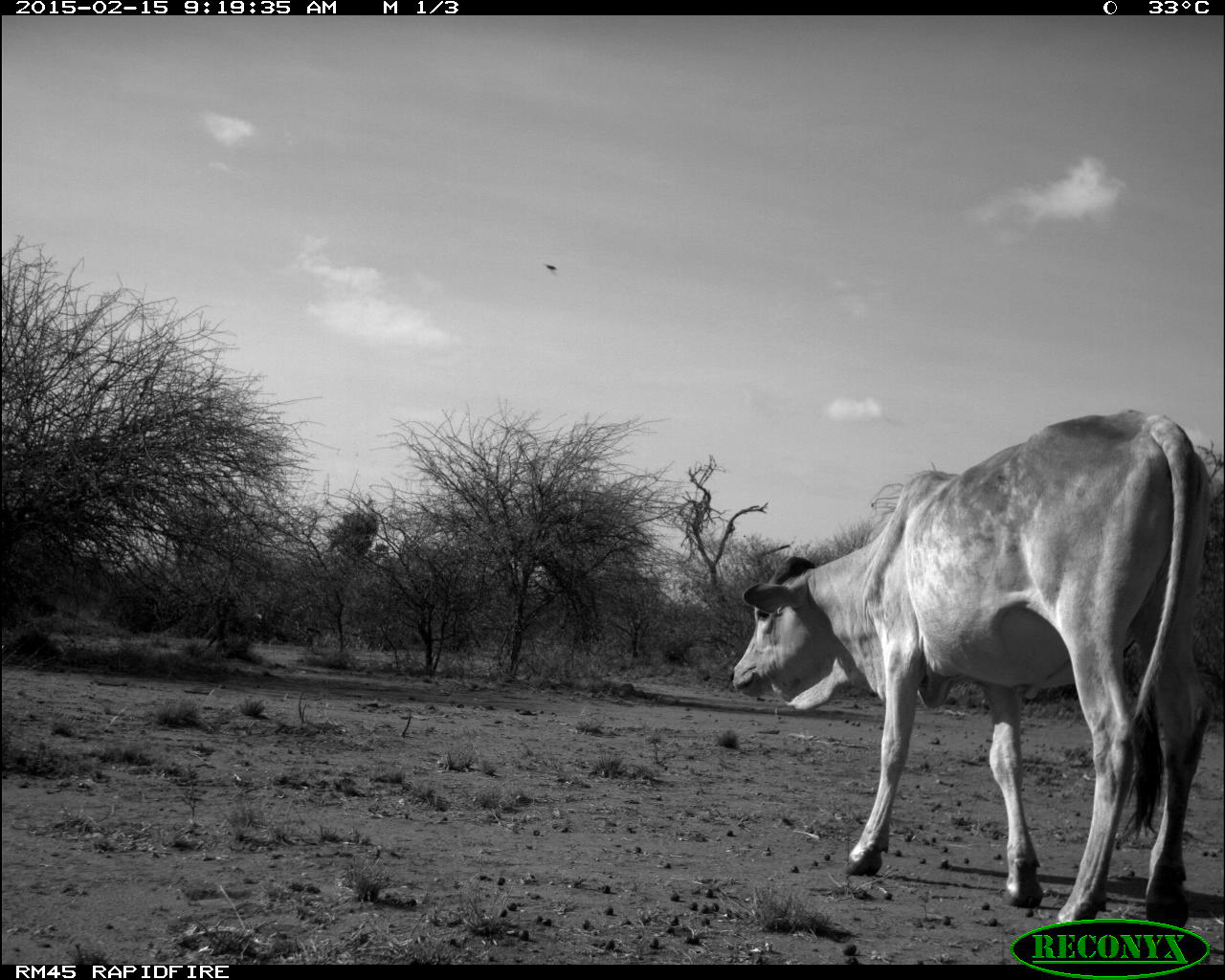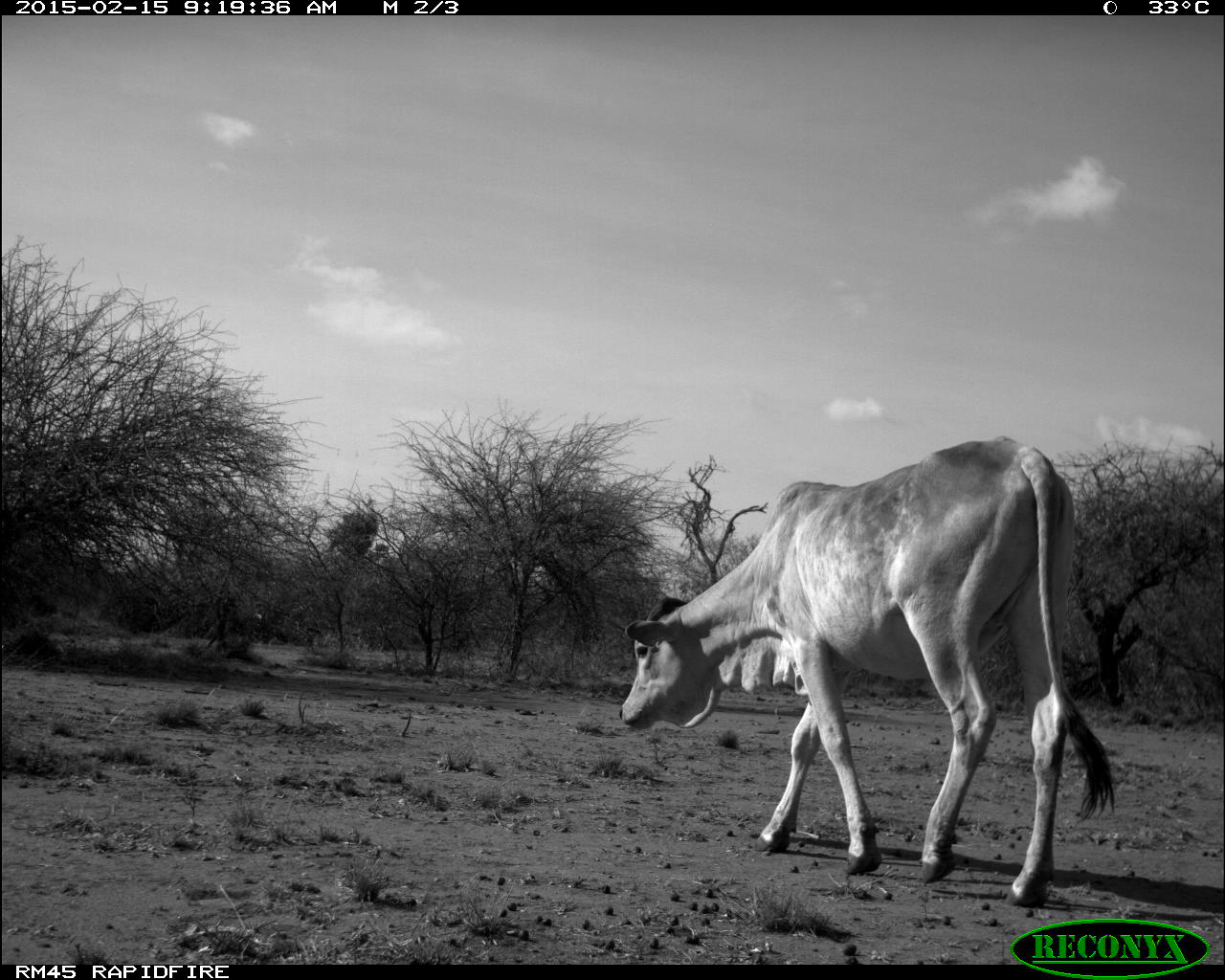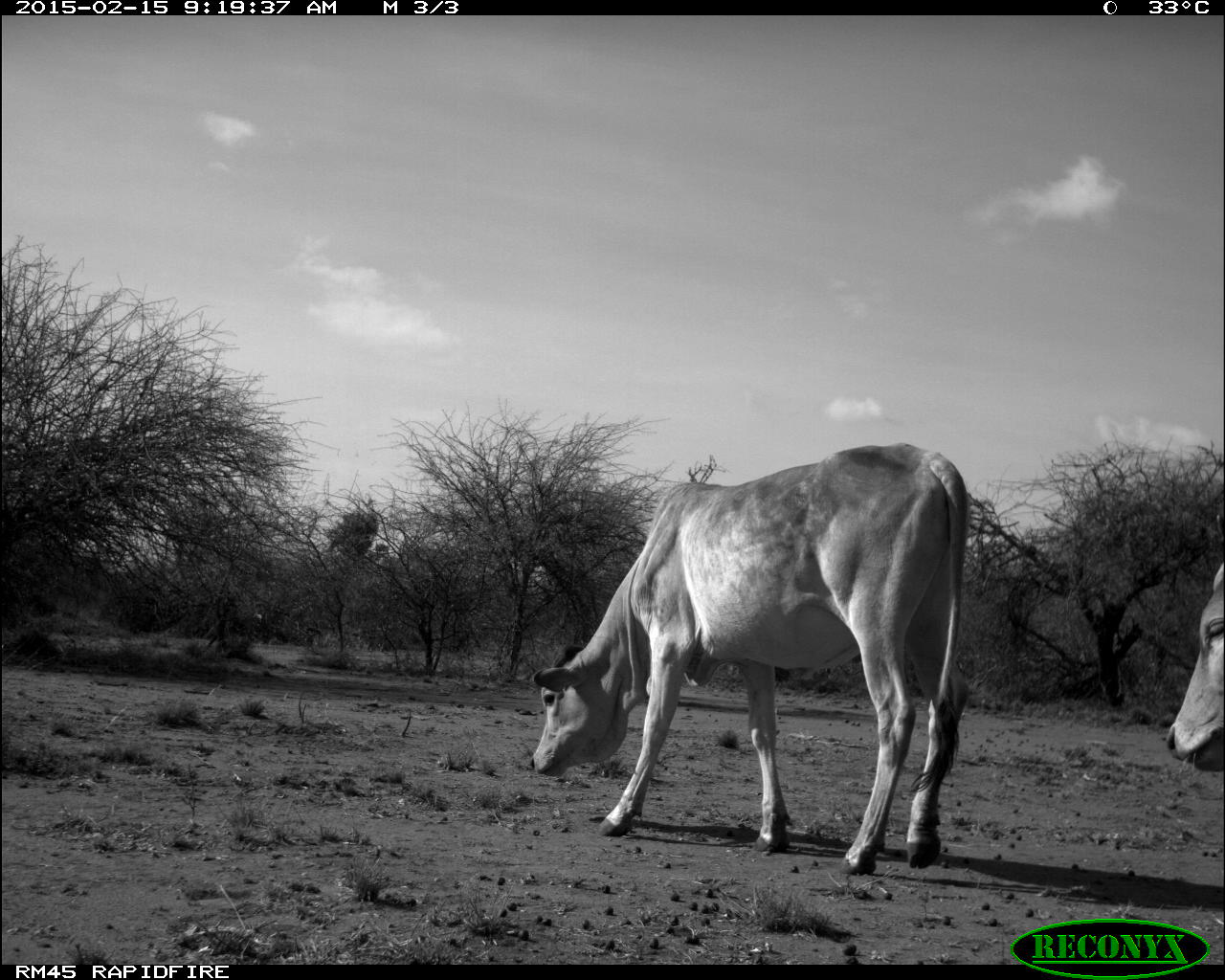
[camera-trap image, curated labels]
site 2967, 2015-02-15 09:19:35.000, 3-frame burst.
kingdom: Animalia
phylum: Chordata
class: Mammalia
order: Artiodactyla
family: Bovidae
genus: Bos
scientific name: Bos taurus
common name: domestic cattle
Bos taurus (domestic cattle), count 10.